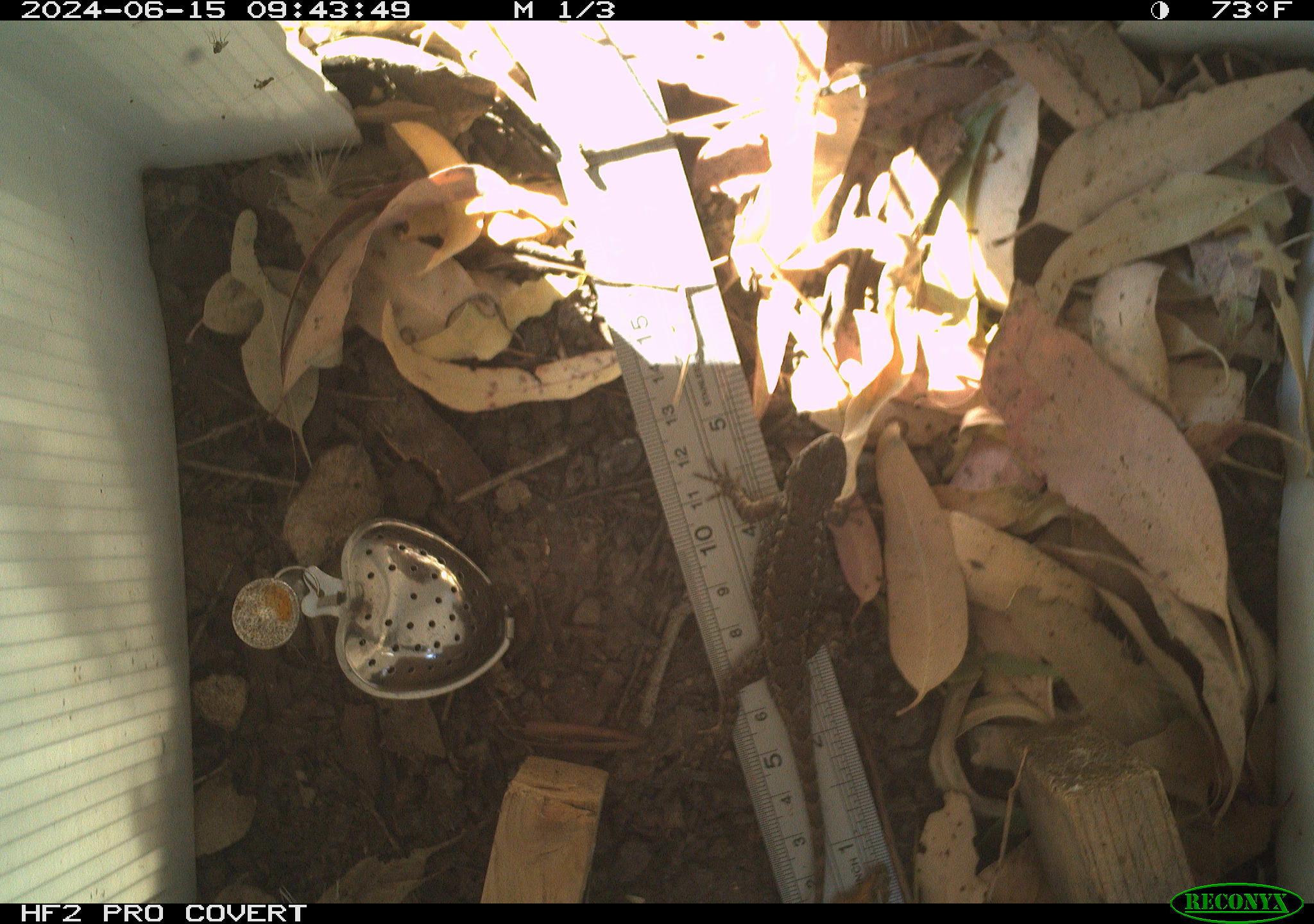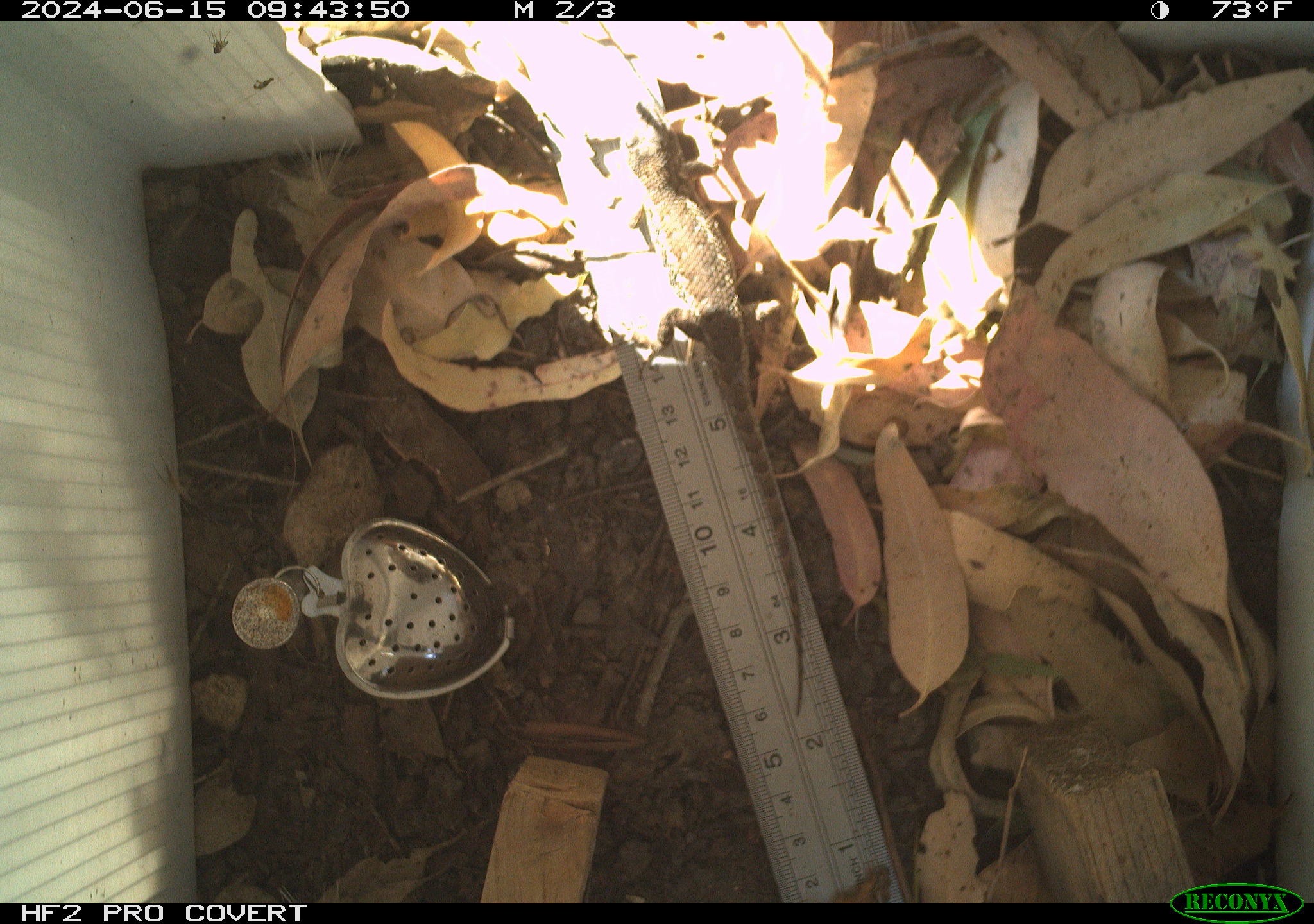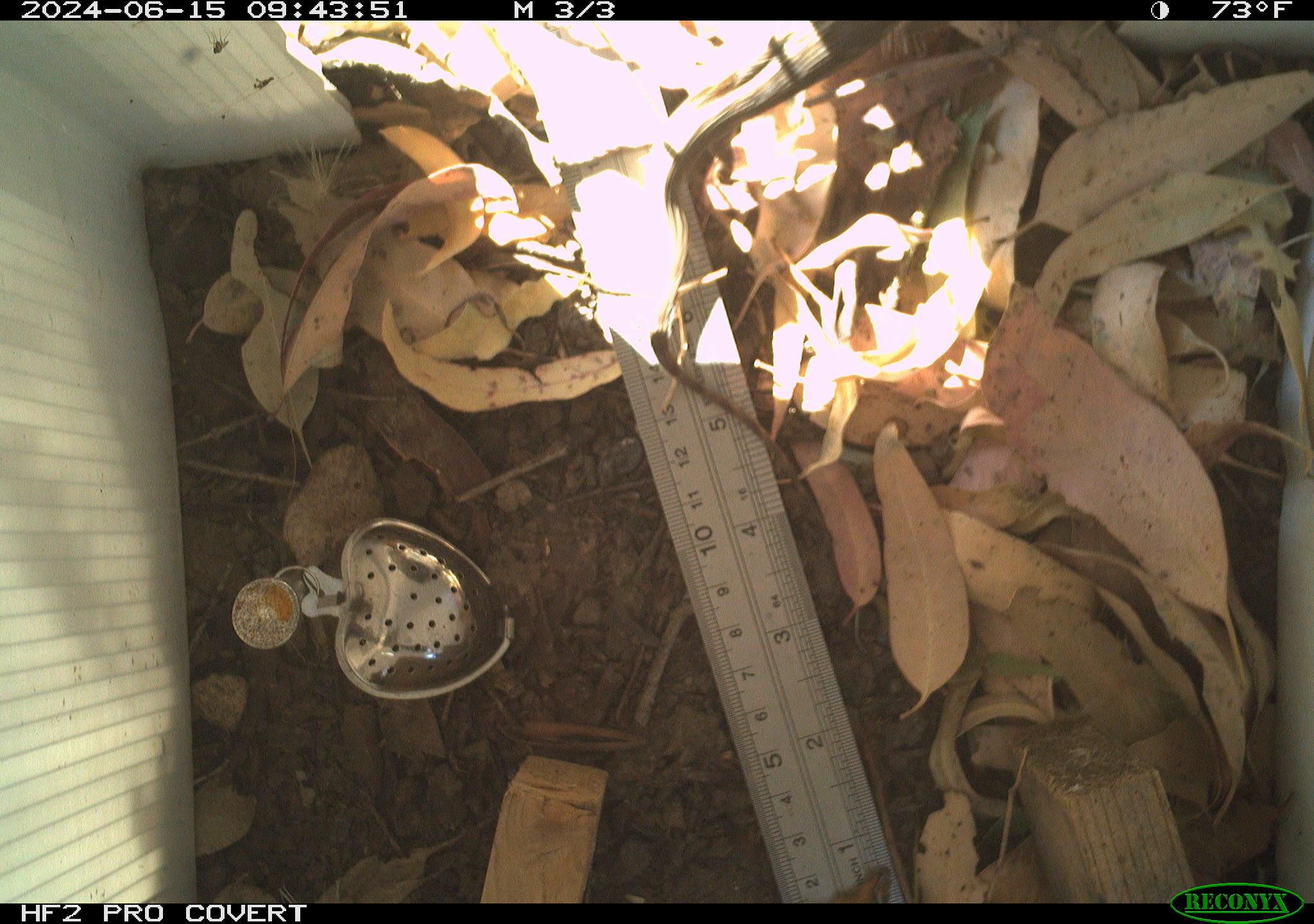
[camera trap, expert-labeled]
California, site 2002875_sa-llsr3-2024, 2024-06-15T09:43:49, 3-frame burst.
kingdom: Animalia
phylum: Chordata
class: Reptilia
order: Squamata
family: Phrynosomatidae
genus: Sceloporus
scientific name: Sceloporus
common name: spiny lizards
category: sceloporus species